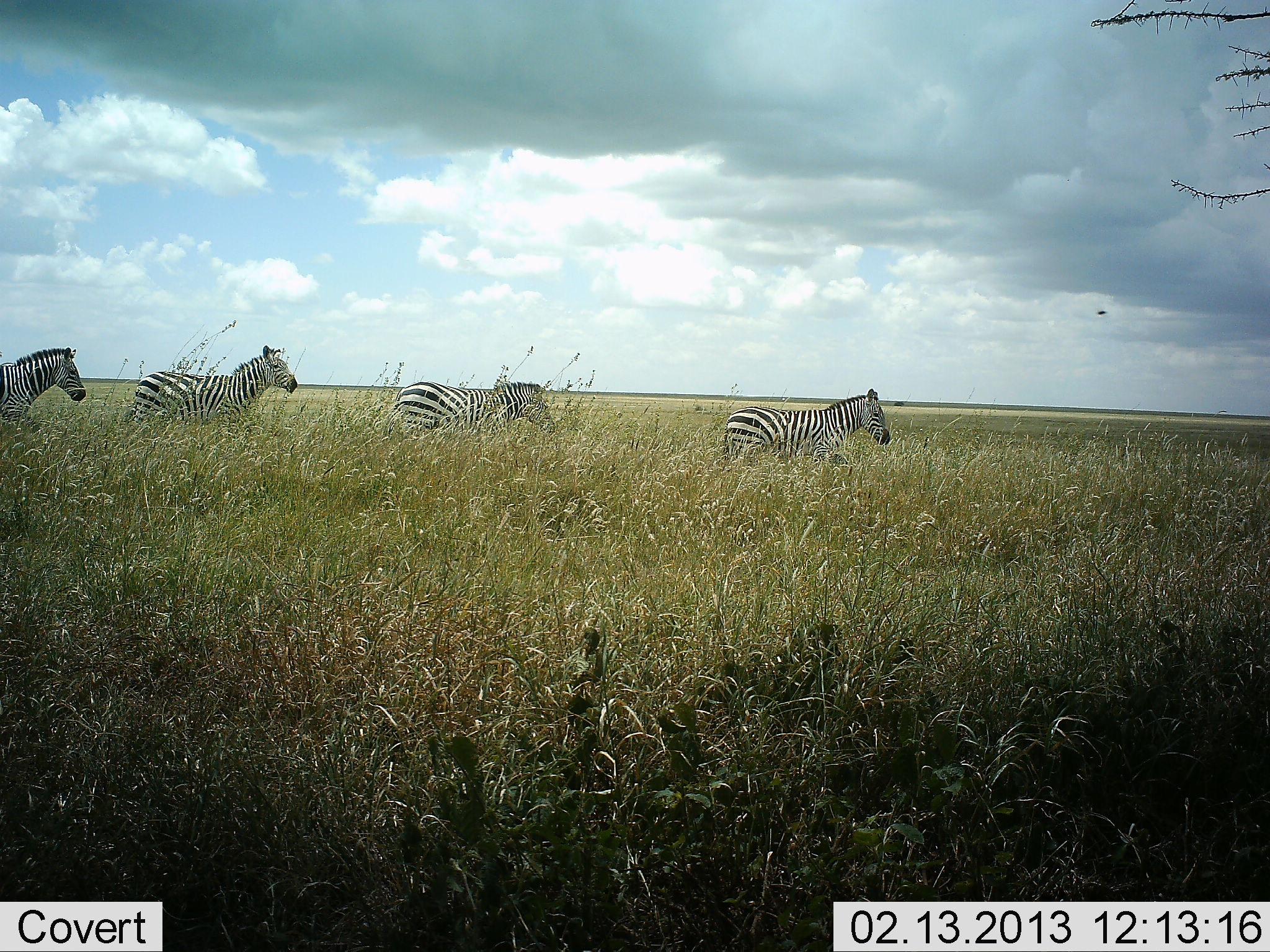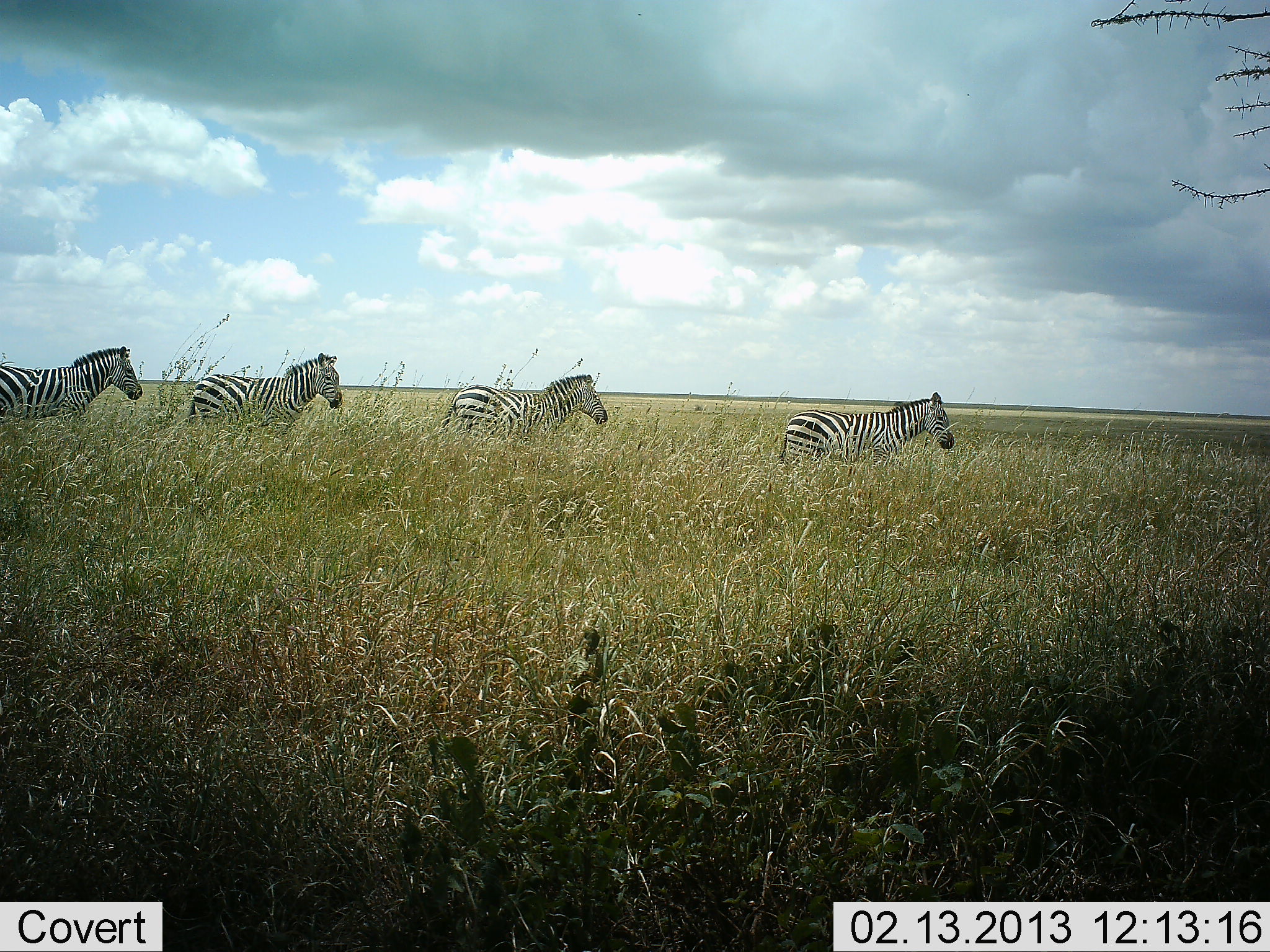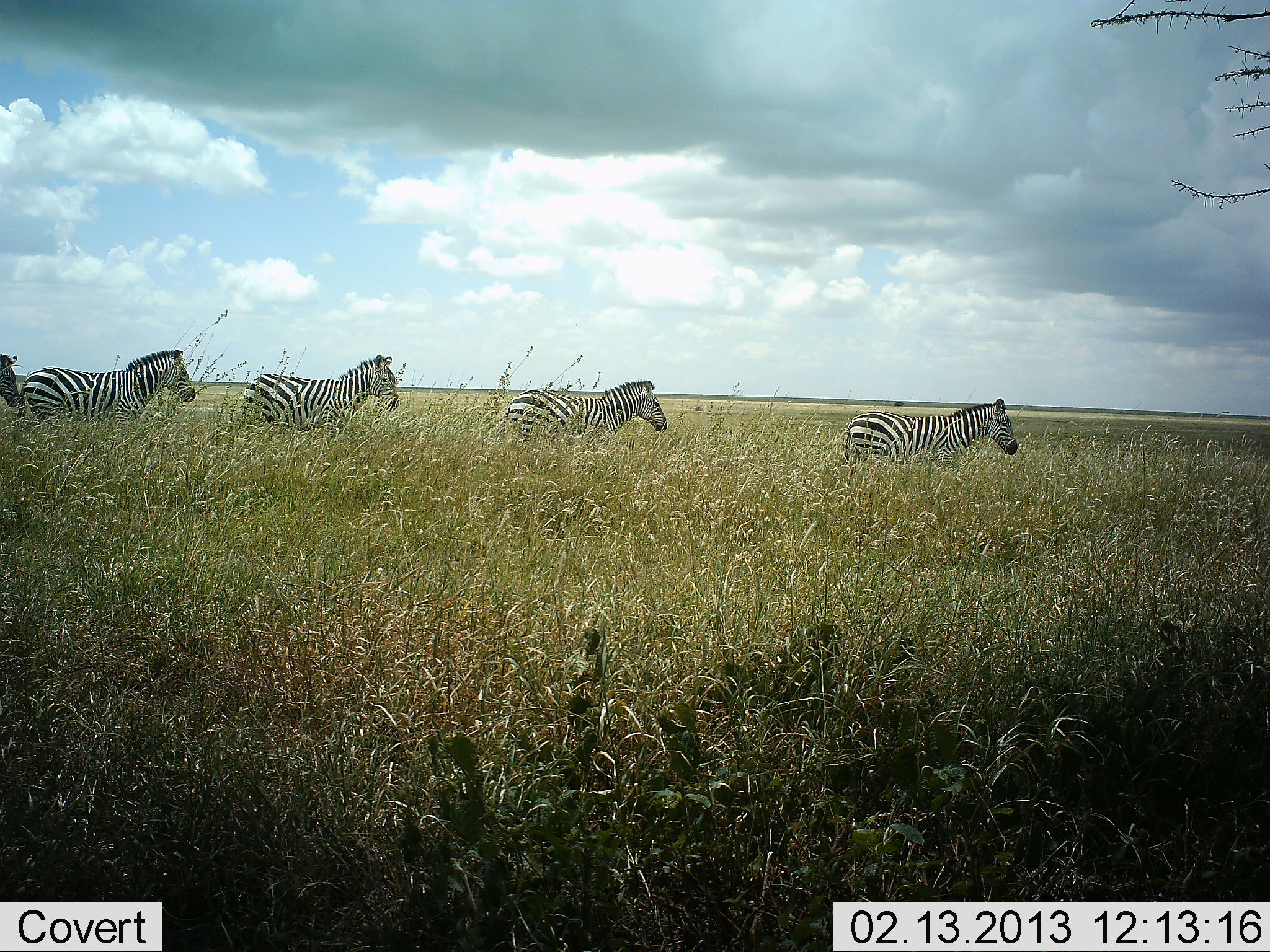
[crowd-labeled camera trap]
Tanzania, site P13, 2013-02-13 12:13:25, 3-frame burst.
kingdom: Animalia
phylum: Chordata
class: Mammalia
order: Perissodactyla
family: Equidae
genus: Equus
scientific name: Equus quagga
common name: plains zebra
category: zebra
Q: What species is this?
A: Zebra (plains zebra) (Equus quagga).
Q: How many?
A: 5.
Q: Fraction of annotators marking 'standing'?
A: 4%.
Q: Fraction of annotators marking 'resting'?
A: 0%.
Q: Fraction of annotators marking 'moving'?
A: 100%.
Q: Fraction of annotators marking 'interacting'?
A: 0%.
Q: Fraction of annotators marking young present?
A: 0%.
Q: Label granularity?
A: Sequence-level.